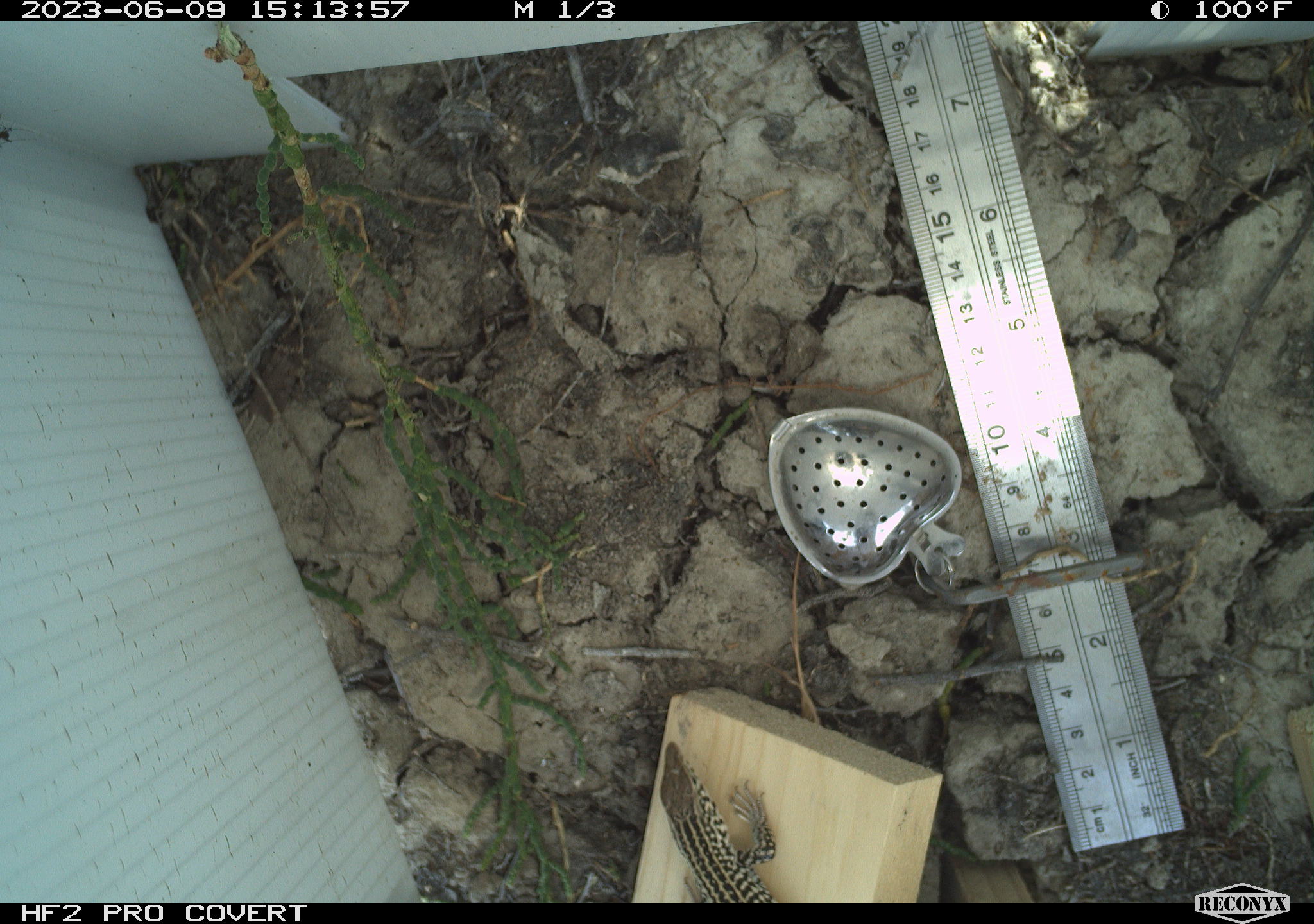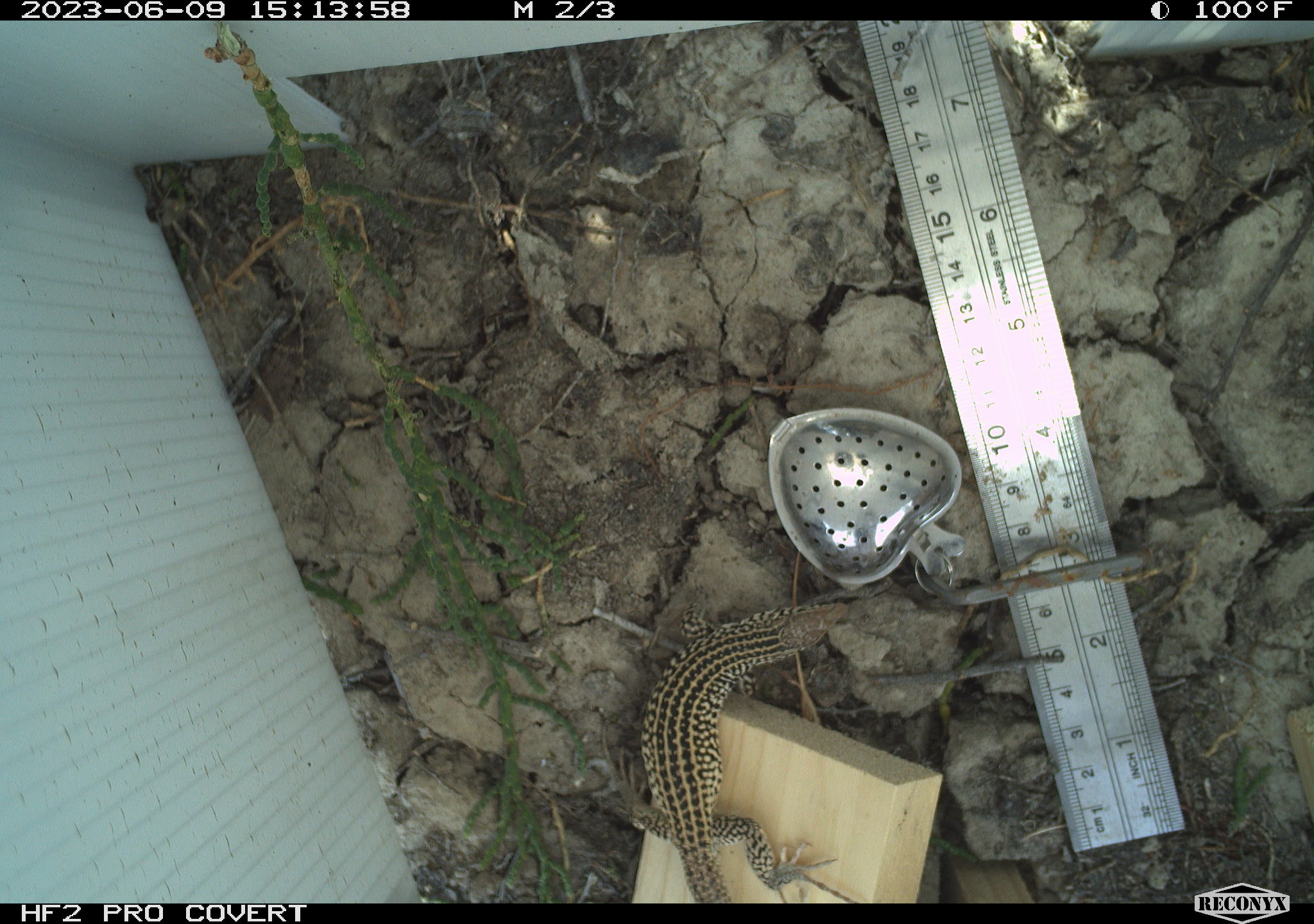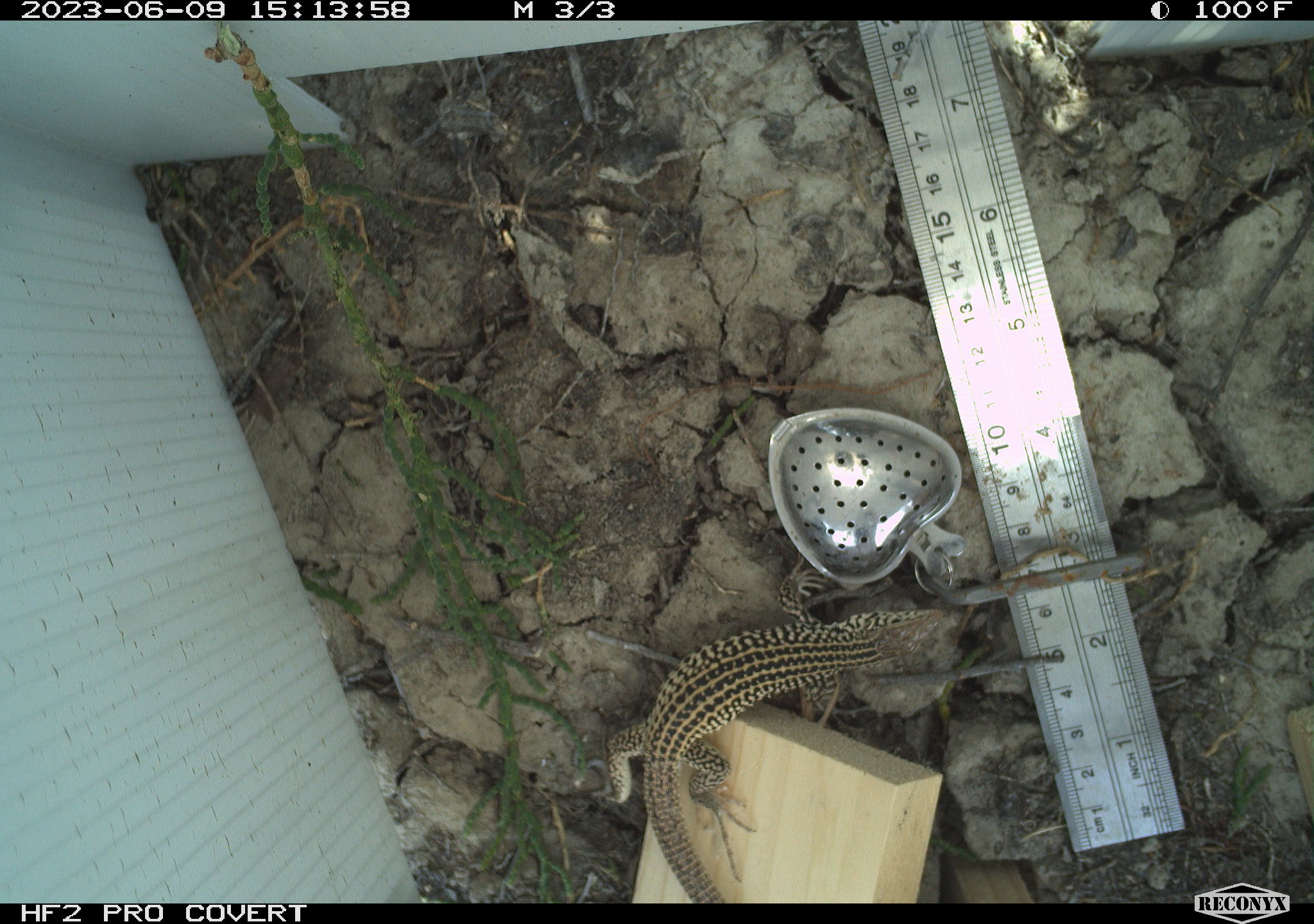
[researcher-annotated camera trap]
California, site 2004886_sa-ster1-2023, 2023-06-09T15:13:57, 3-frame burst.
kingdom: Animalia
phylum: Chordata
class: Reptilia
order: Squamata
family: Teiidae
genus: Aspidoscelis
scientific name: Aspidoscelis tigris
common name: western whiptail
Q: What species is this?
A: Western whiptail (Aspidoscelis tigris).